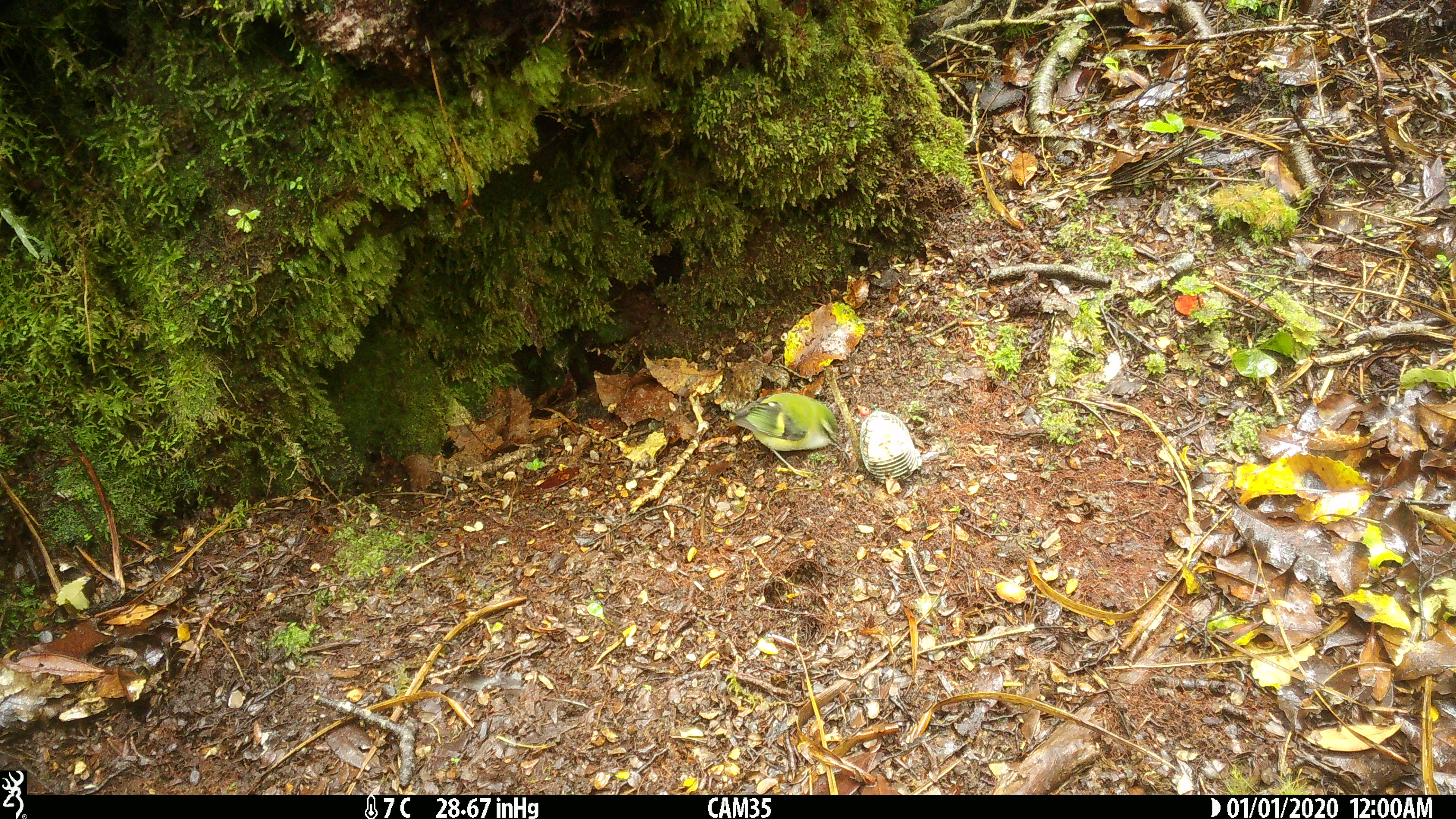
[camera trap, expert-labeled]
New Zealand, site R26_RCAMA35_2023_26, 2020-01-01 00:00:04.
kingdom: Animalia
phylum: Chordata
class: Aves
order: Passeriformes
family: Acanthisittidae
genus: Acanthisitta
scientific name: Acanthisitta chloris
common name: rifleman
Rifleman (Acanthisitta chloris).